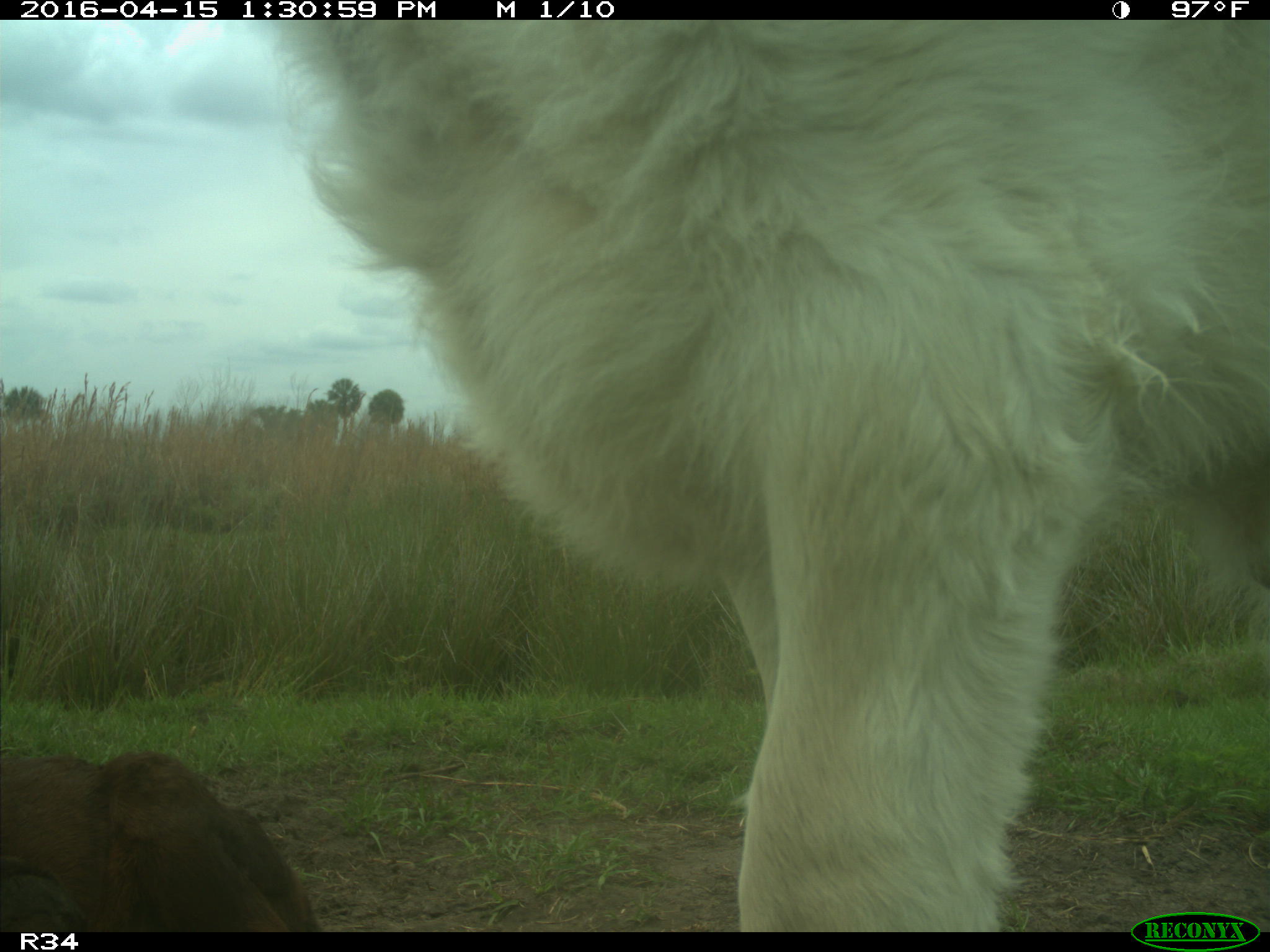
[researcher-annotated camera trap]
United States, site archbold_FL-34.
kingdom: Animalia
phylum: Chordata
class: Mammalia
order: Artiodactyla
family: Bovidae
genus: Bos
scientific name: Bos taurus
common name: domestic cow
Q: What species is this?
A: Bos taurus (domestic cow).